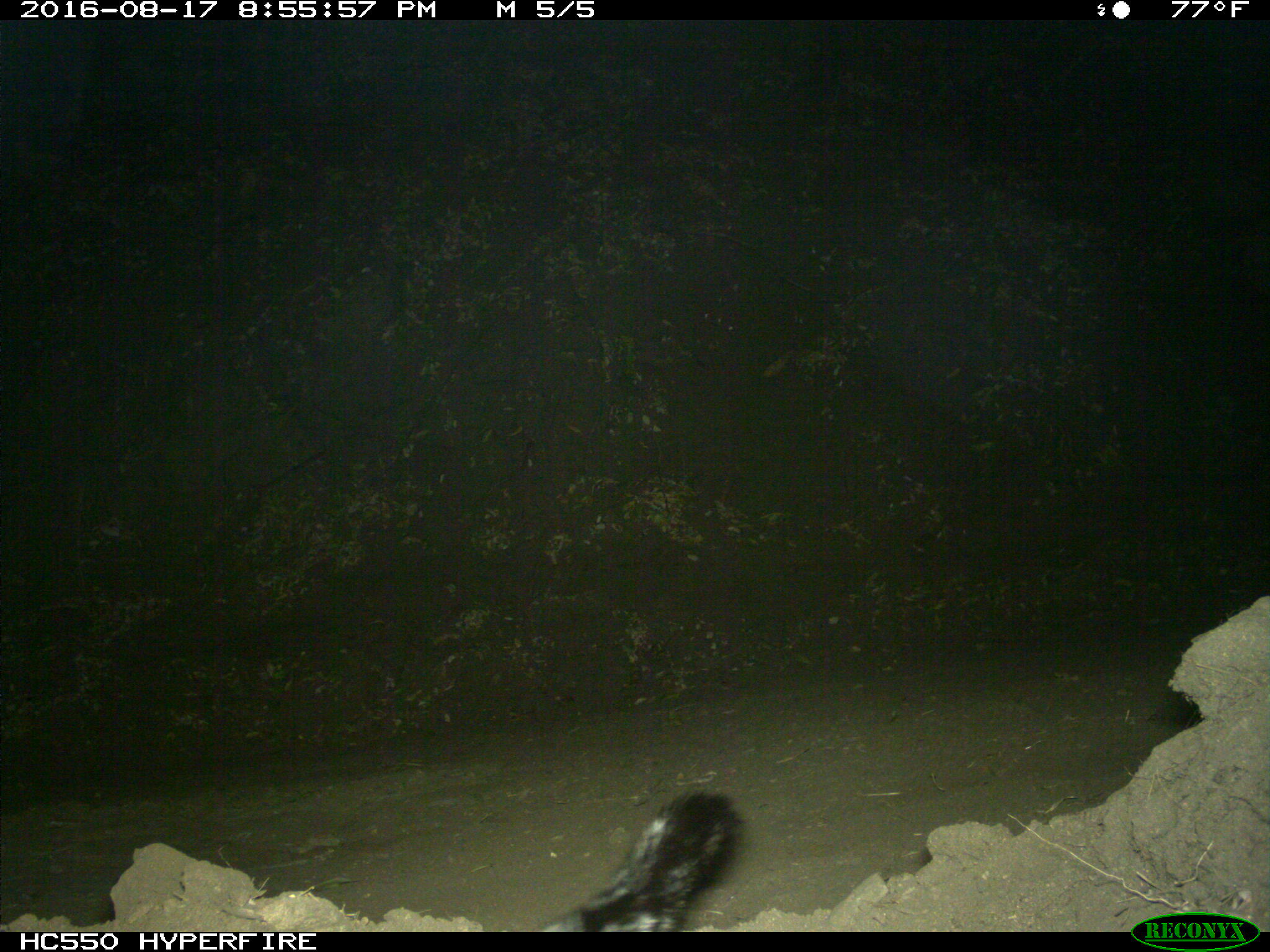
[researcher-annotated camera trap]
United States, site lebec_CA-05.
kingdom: Animalia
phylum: Chordata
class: Mammalia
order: Carnivora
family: Canidae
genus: Urocyon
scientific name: Urocyon cinereoargenteus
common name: gray fox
Urocyon cinereoargenteus (gray fox).